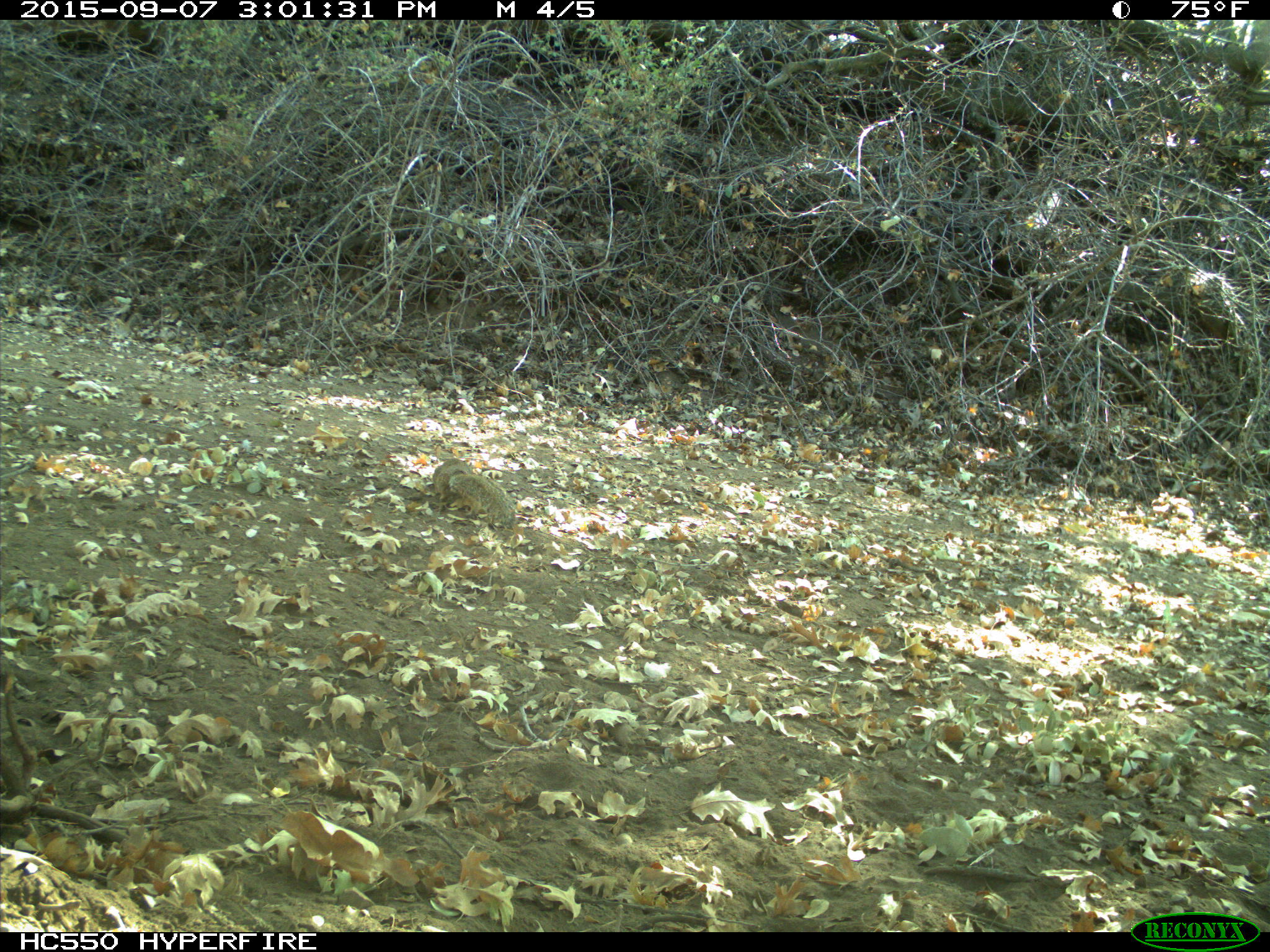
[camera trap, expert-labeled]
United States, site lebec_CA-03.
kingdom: Animalia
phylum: Chordata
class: Mammalia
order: Rodentia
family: Sciuridae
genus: Otospermophilus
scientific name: Otospermophilus beecheyi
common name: california ground squirrel